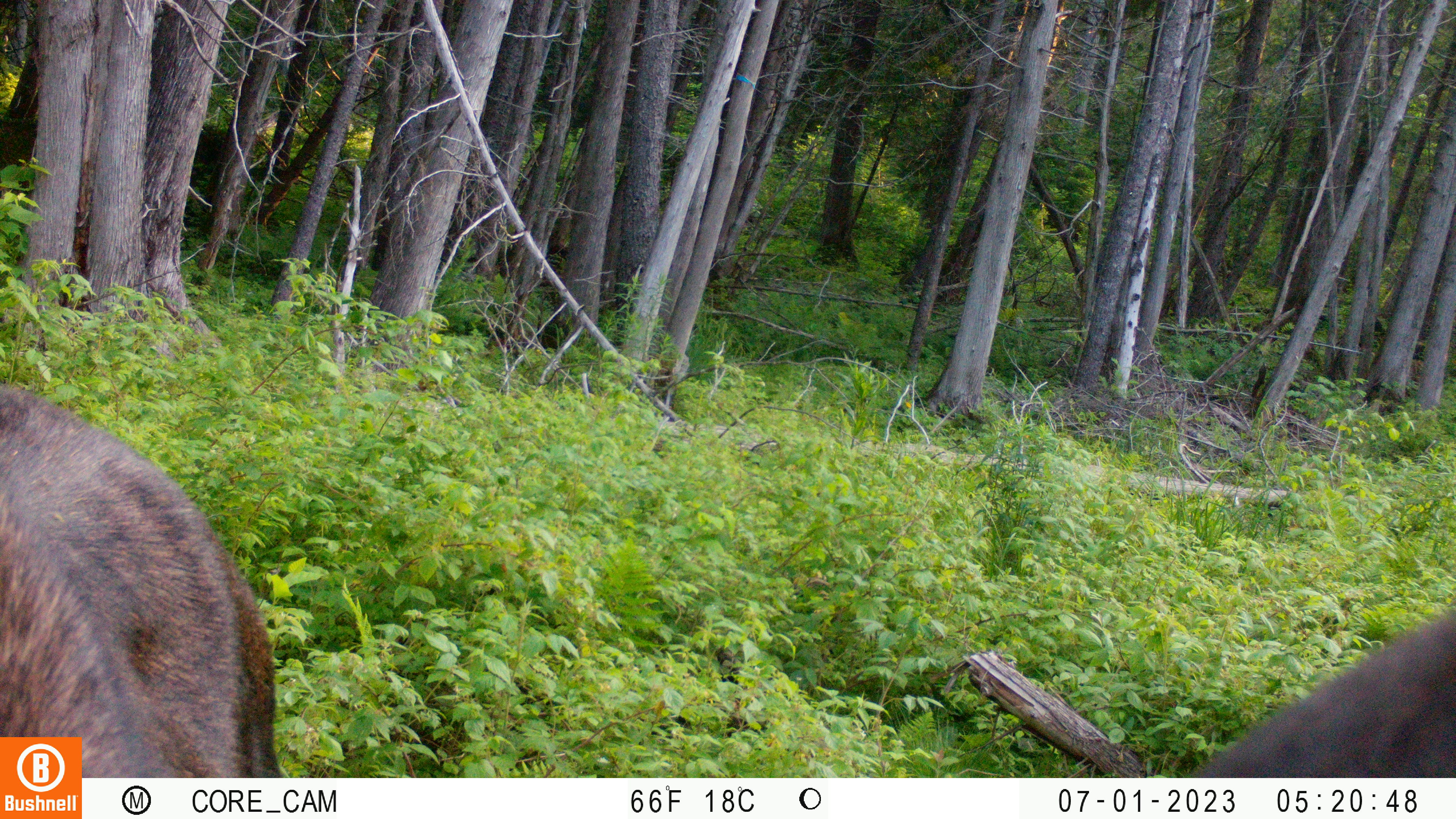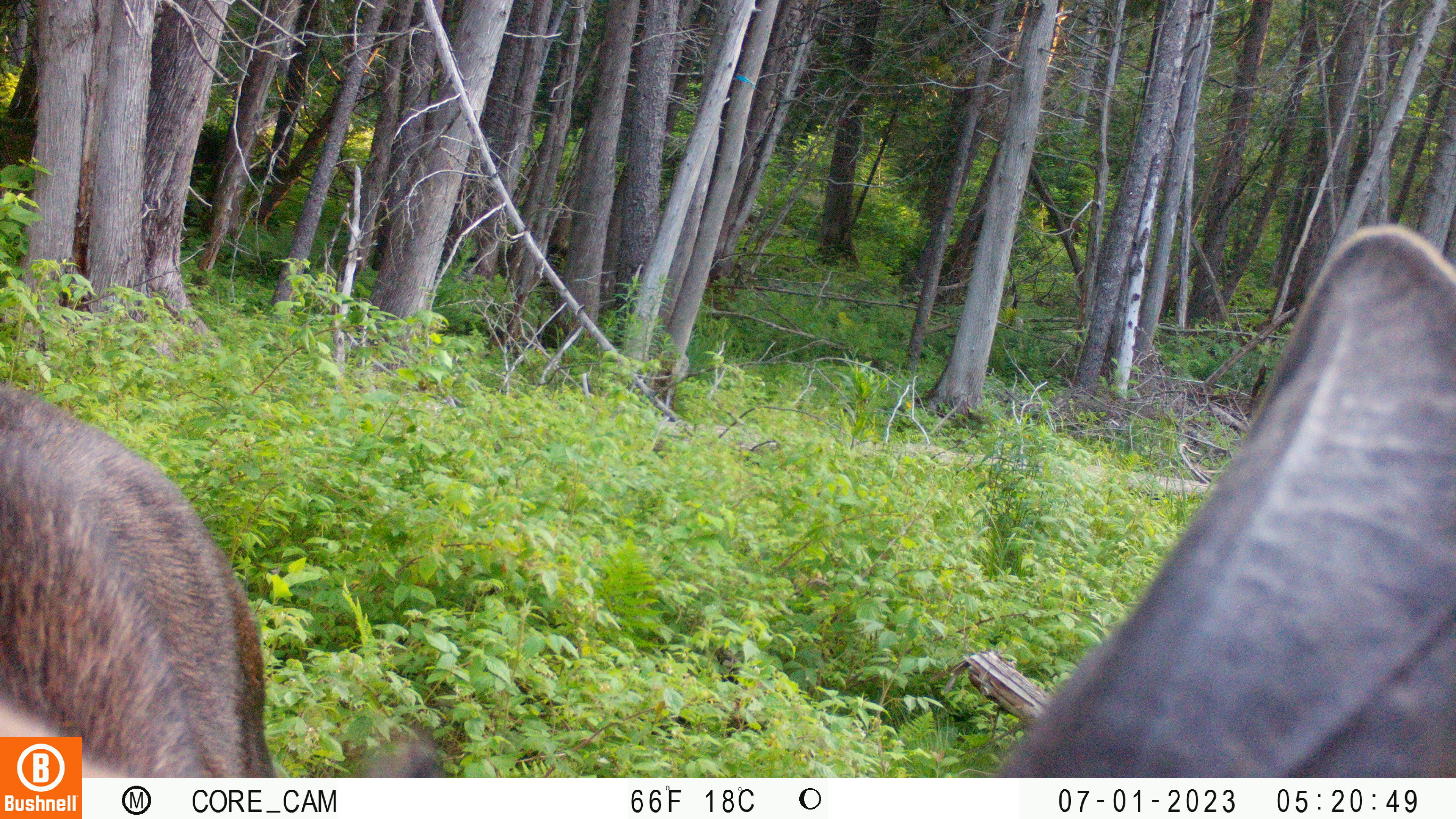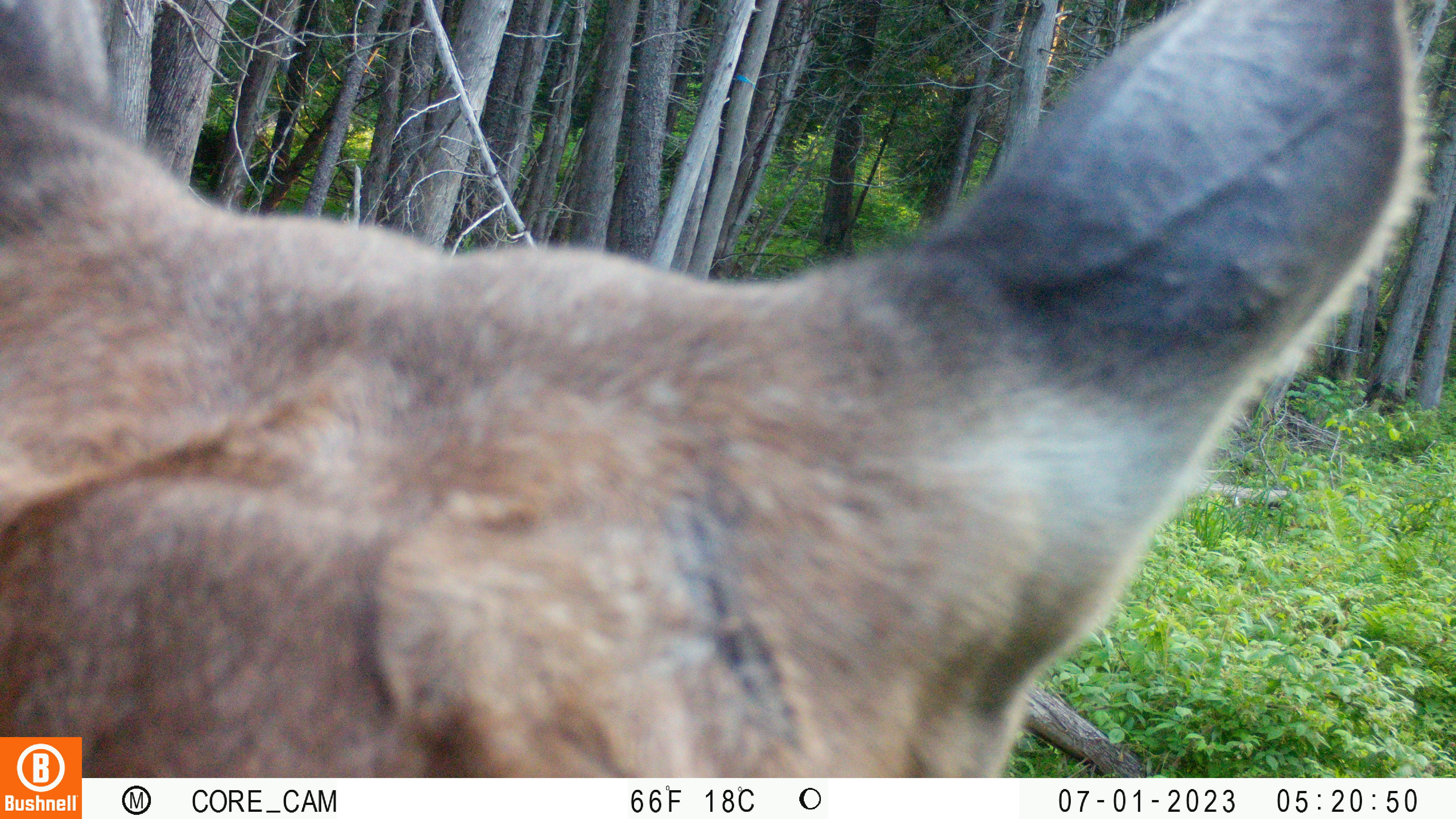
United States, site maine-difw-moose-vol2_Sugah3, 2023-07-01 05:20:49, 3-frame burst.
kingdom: Animalia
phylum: Chordata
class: Mammalia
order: Artiodactyla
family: Cervidae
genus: Alces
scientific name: Alces alces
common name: moose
Moose (Alces alces).